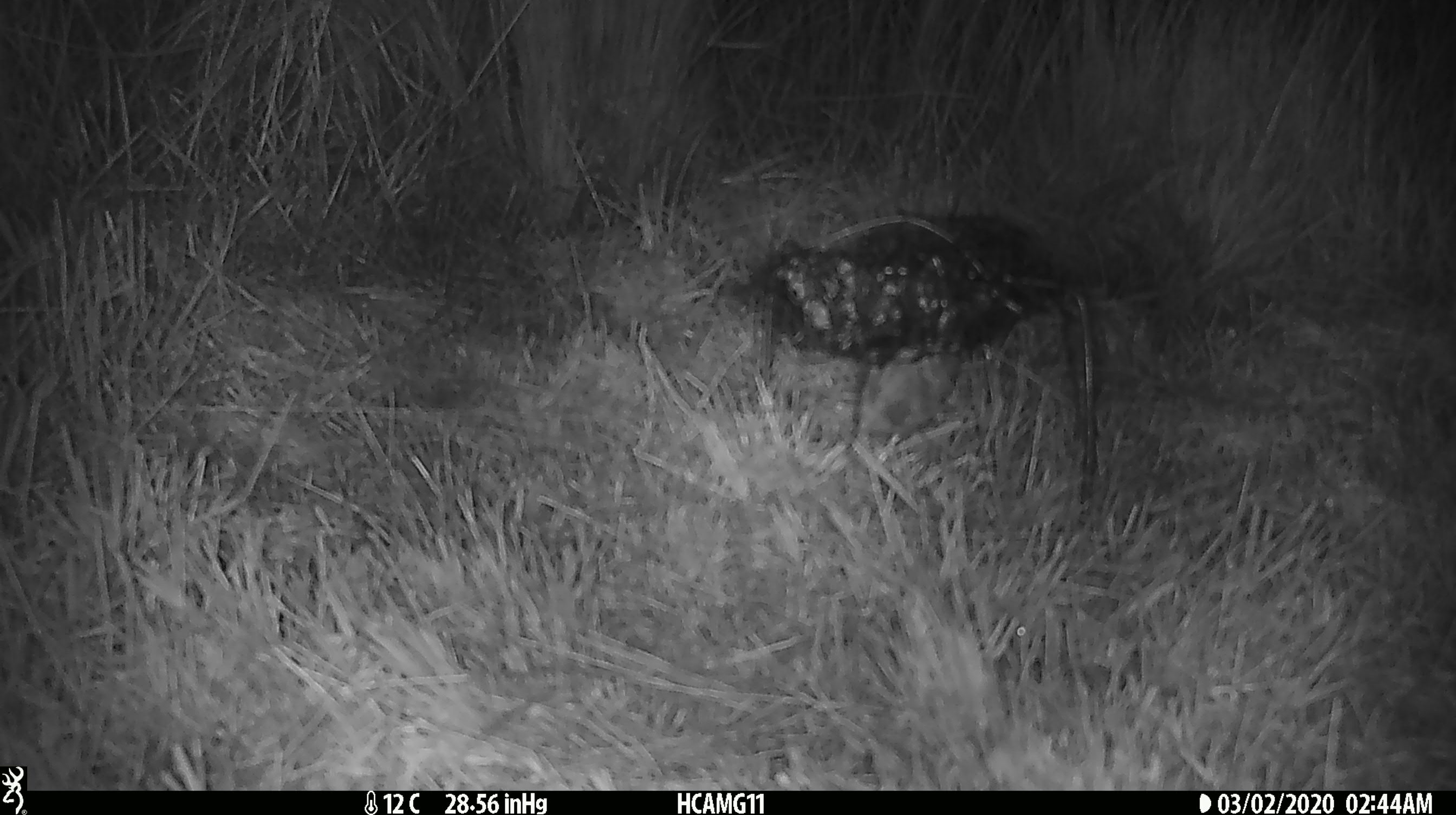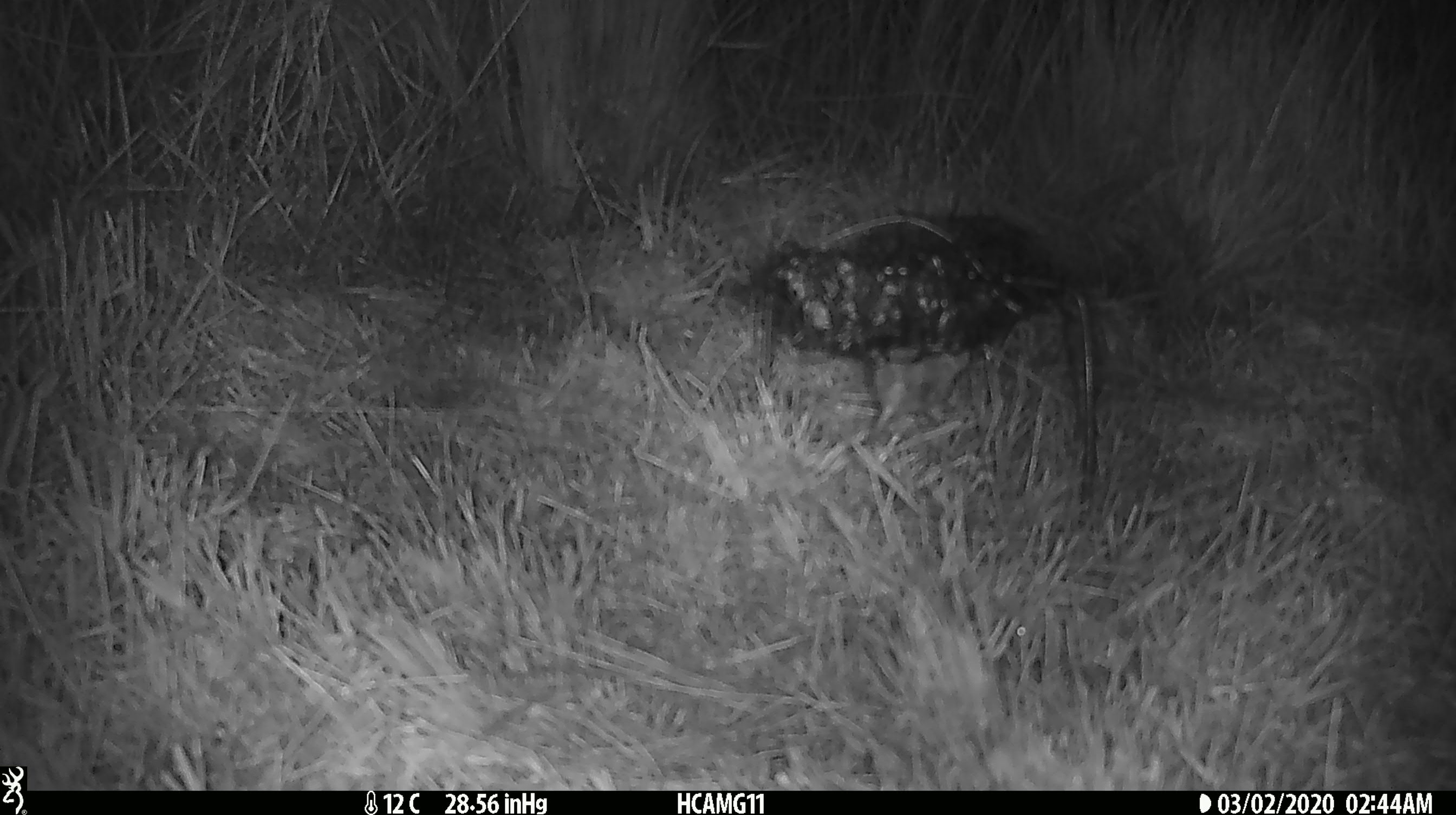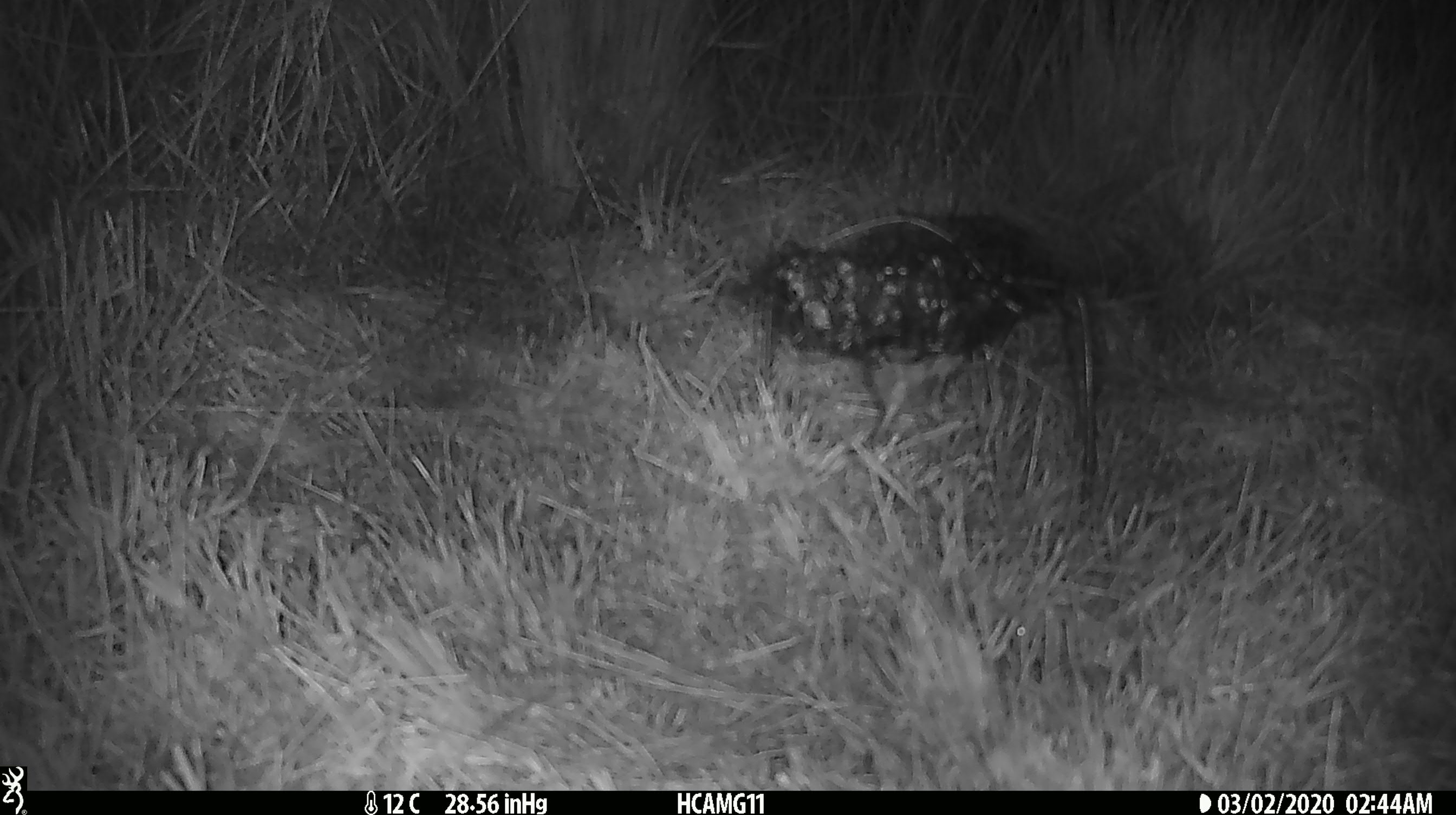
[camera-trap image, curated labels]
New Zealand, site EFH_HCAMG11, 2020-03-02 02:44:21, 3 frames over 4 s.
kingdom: Animalia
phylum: Chordata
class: Mammalia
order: Rodentia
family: Muridae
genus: Mus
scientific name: Mus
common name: mouse